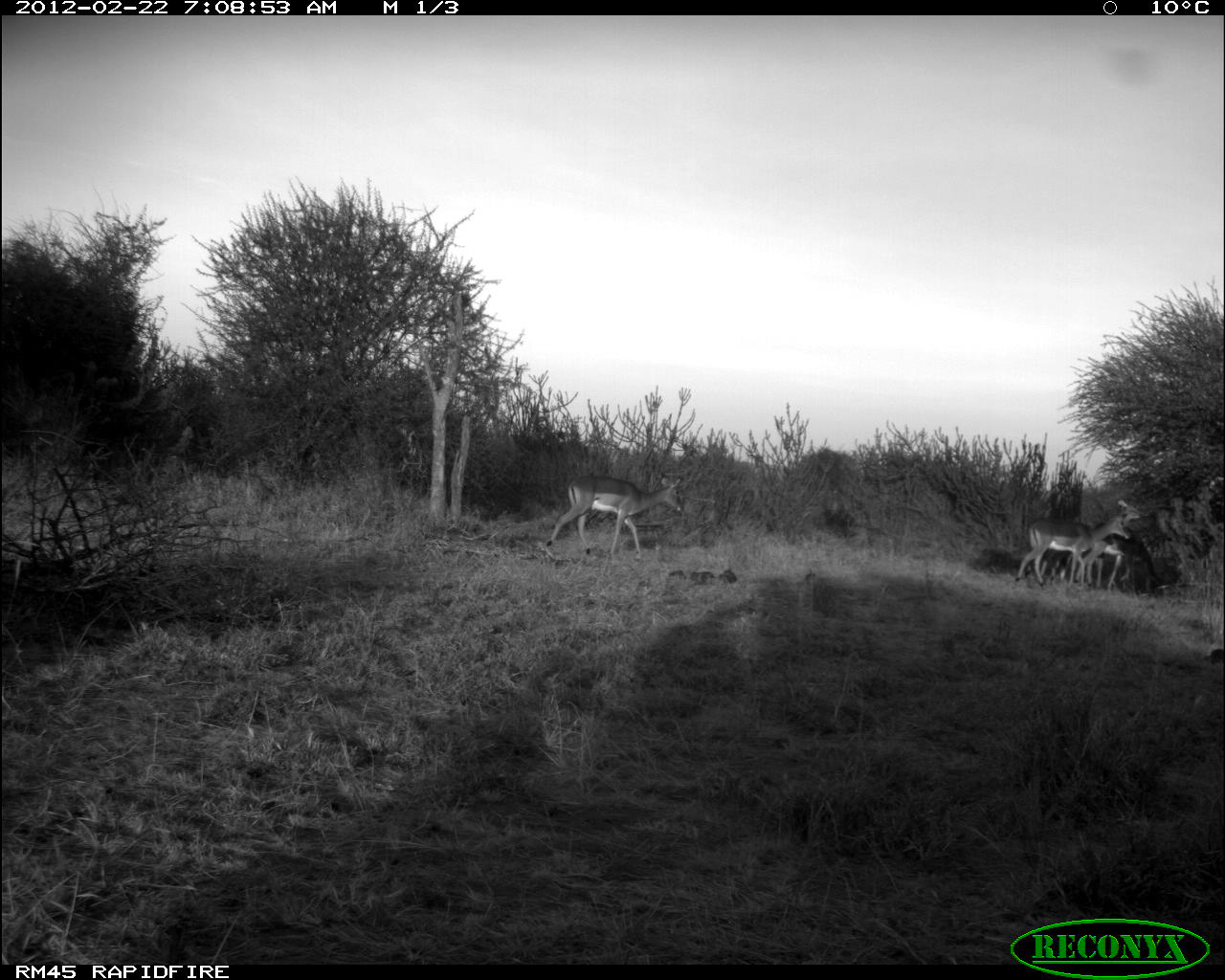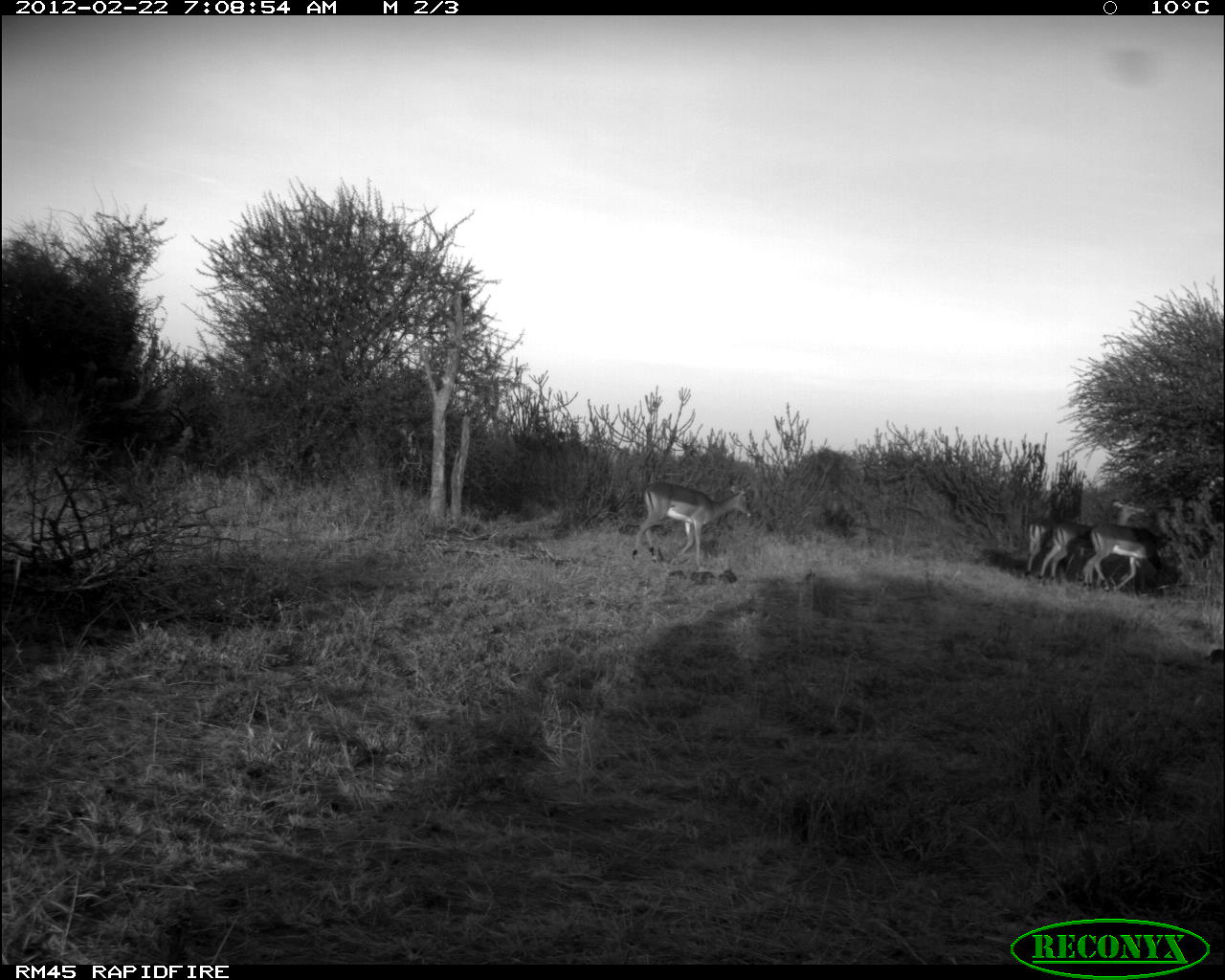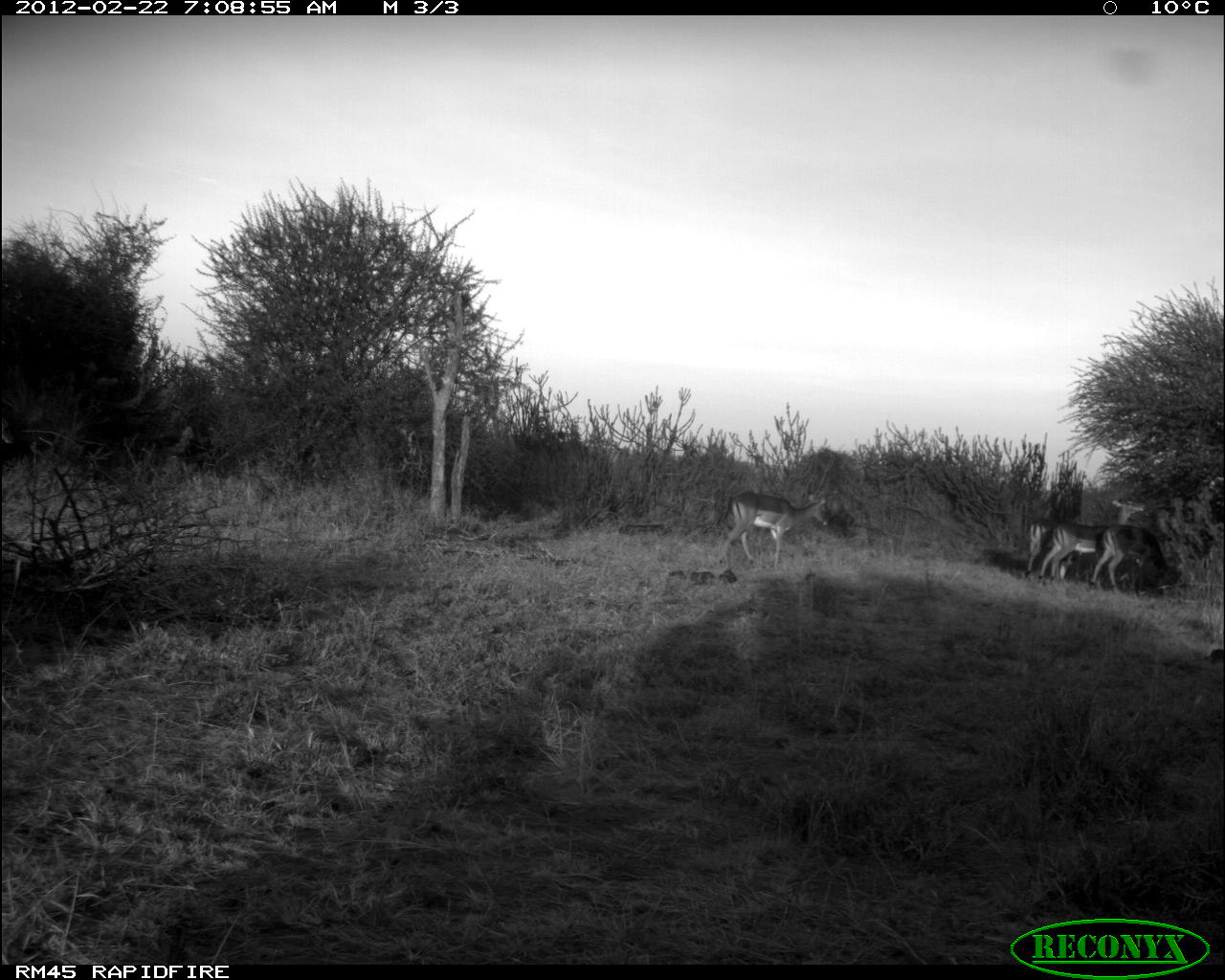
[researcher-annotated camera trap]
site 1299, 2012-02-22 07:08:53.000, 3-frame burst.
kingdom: Animalia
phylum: Chordata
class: Mammalia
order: Artiodactyla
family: Bovidae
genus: Aepyceros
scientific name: Aepyceros melampus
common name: impala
Aepyceros melampus (impala), count 3.